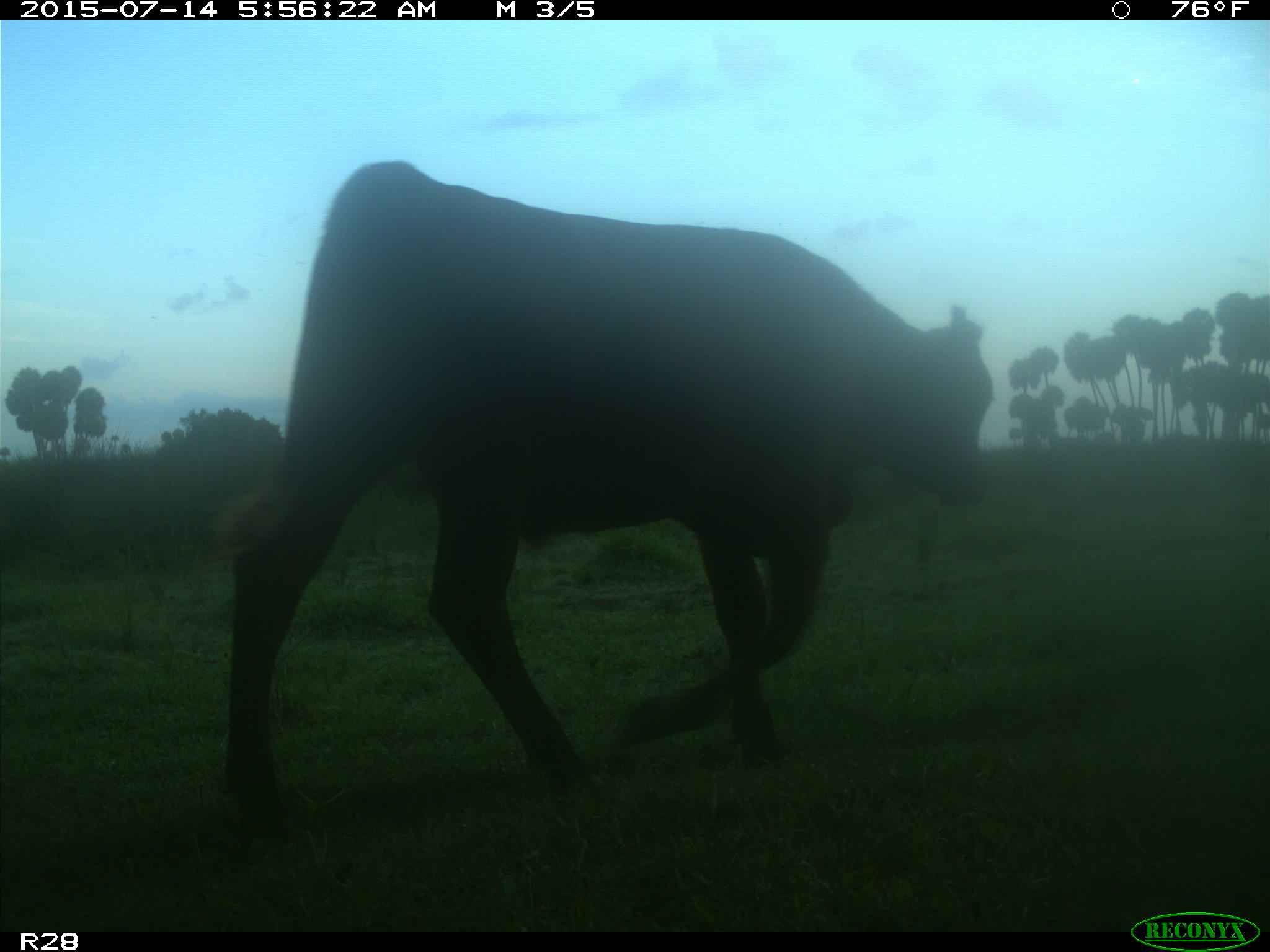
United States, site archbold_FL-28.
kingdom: Animalia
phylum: Chordata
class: Mammalia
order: Artiodactyla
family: Bovidae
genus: Bos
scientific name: Bos taurus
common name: domestic cow